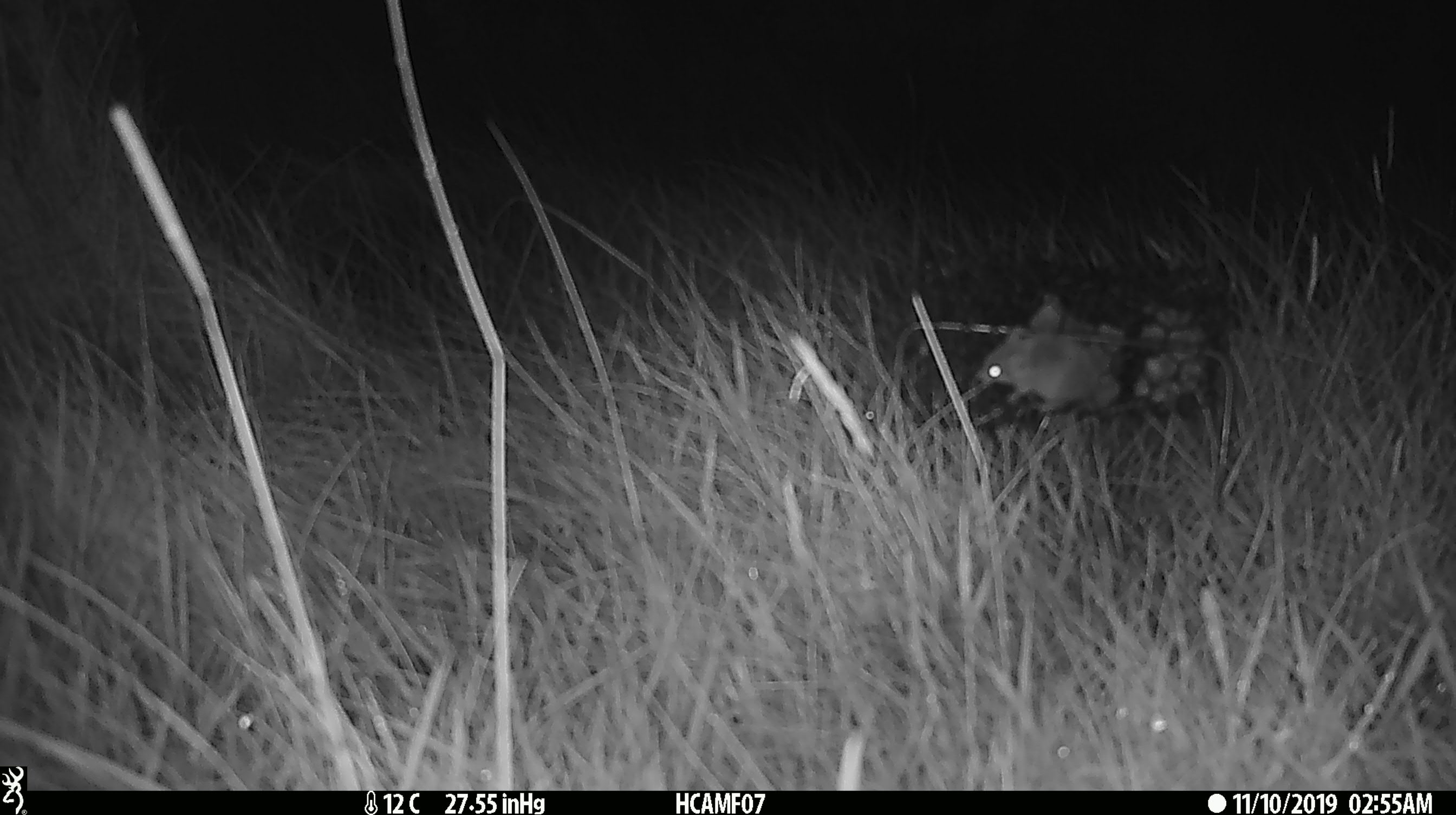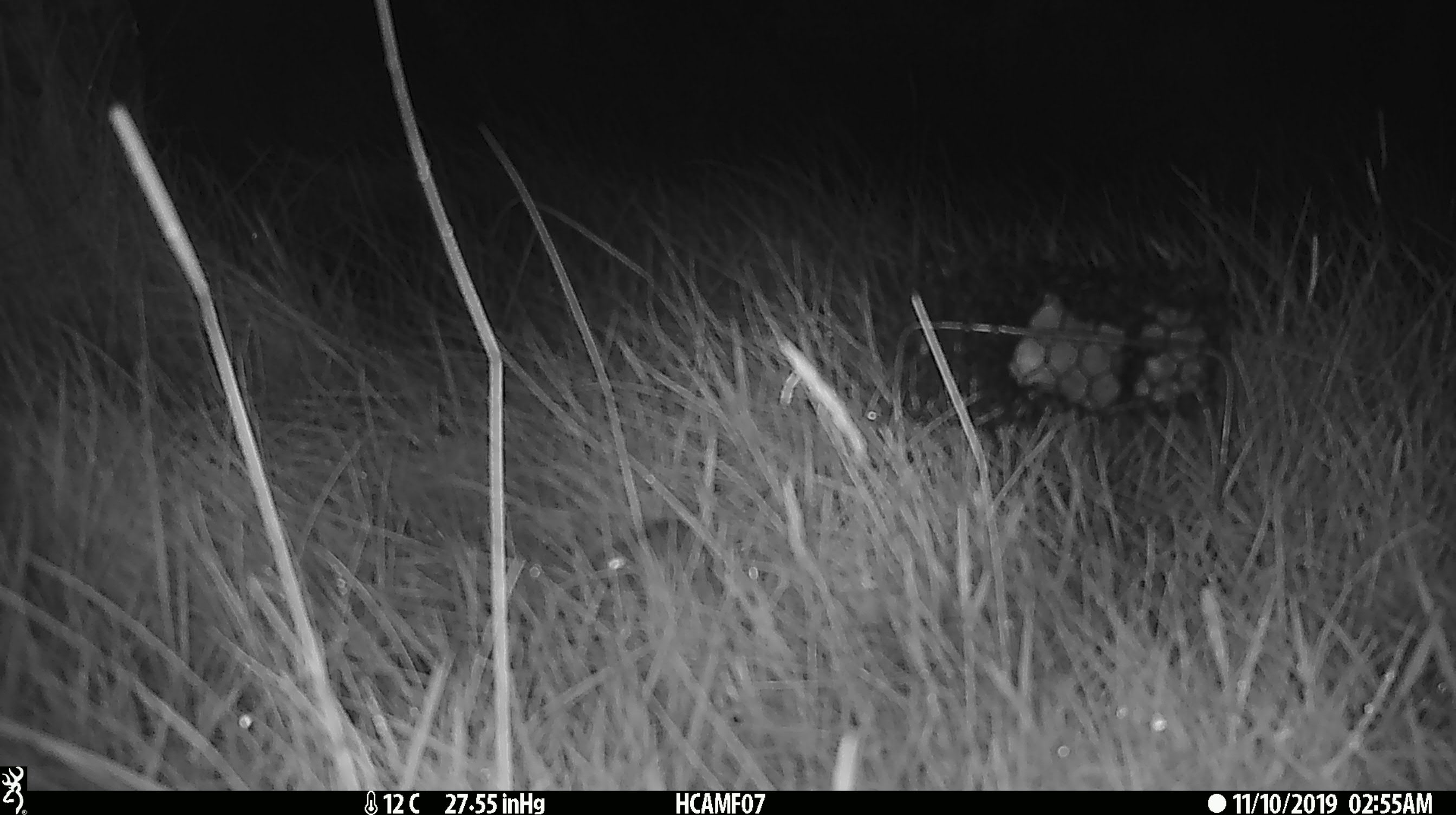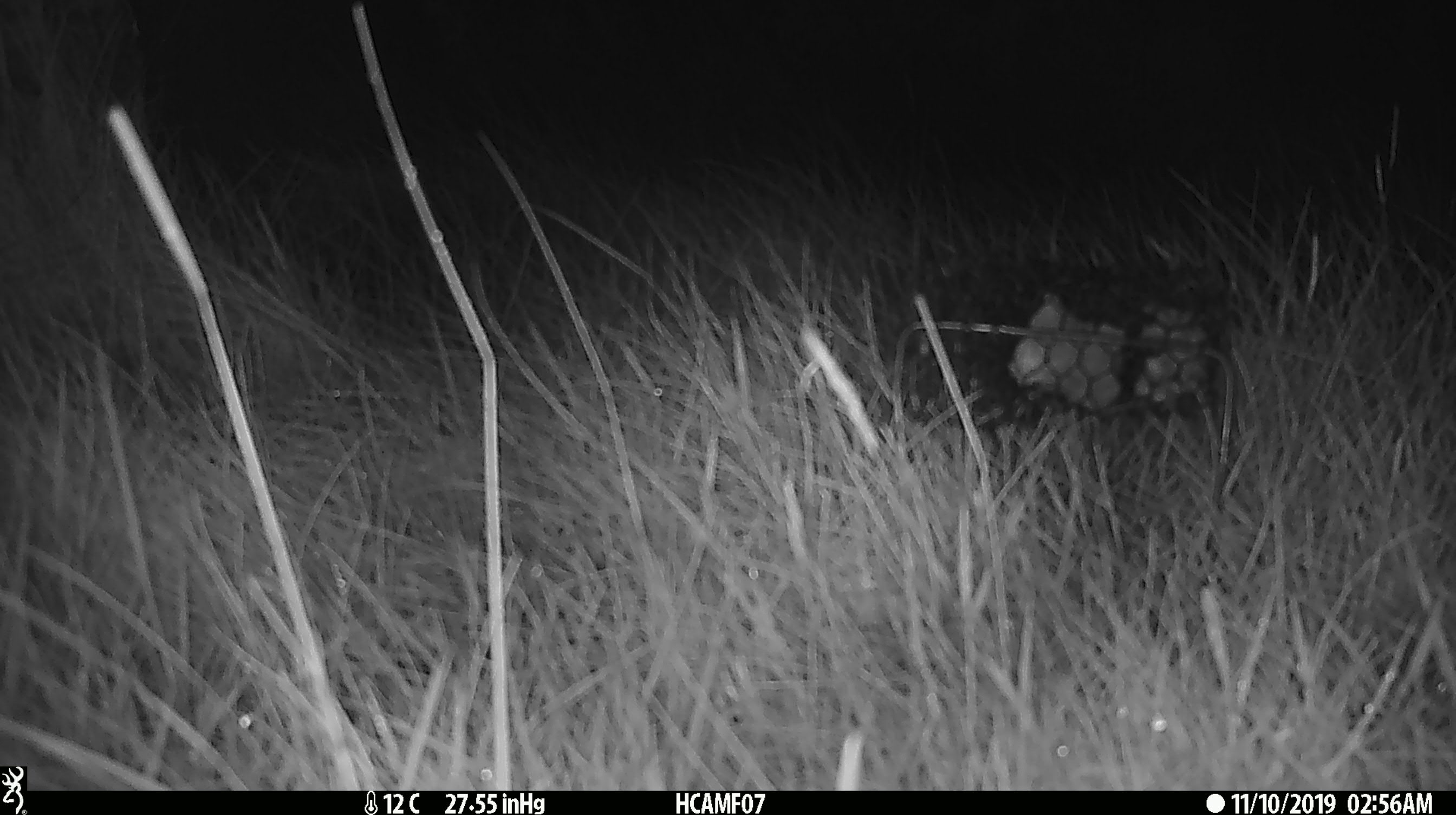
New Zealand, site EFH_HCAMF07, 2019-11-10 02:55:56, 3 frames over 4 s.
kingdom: Animalia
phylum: Chordata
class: Mammalia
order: Rodentia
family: Muridae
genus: Mus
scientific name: Mus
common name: mouse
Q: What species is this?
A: Mouse (Mus).